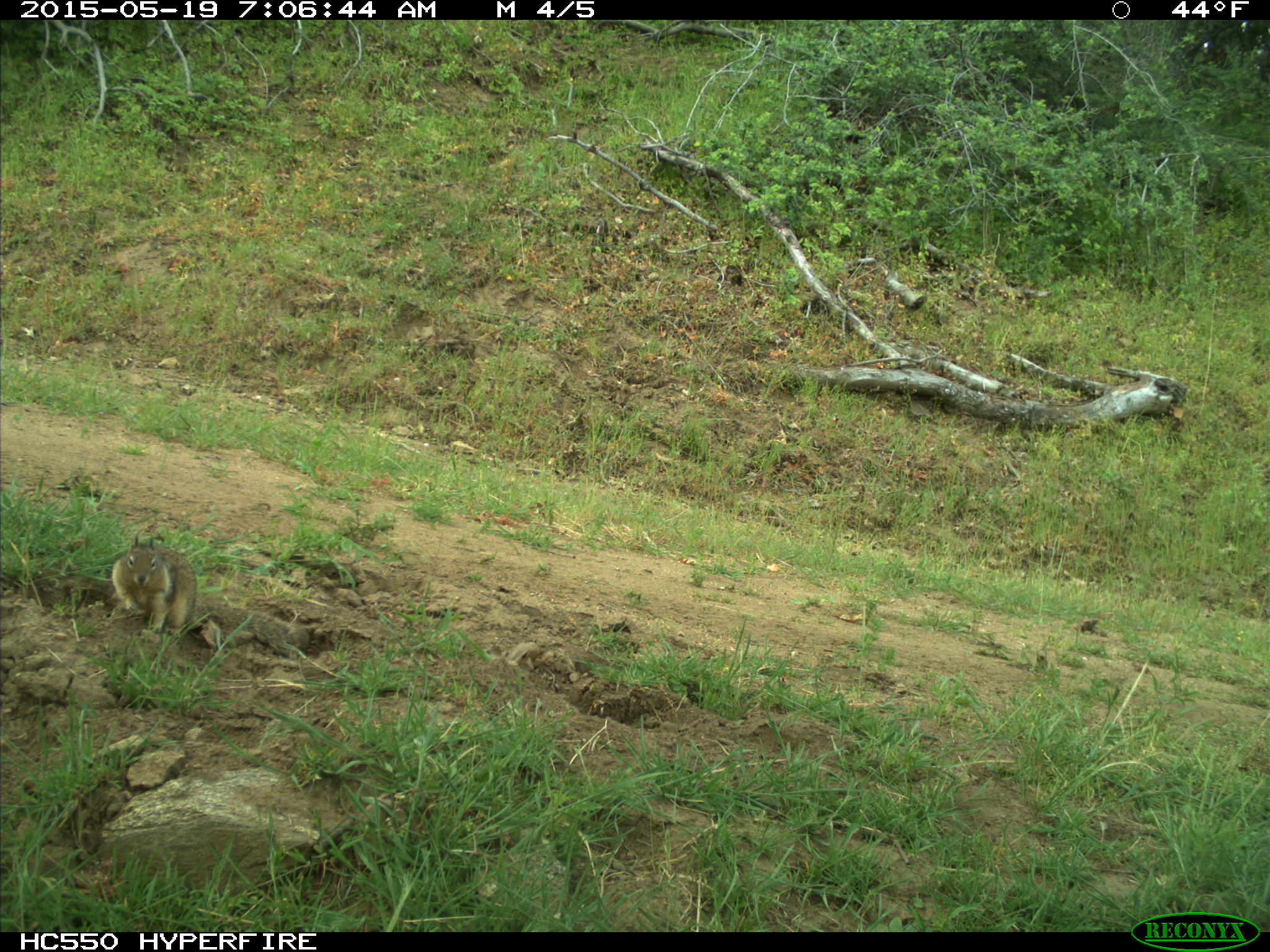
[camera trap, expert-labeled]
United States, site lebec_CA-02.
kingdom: Animalia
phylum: Chordata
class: Mammalia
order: Rodentia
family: Sciuridae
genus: Otospermophilus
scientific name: Otospermophilus beecheyi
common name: california ground squirrel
Otospermophilus beecheyi (california ground squirrel).